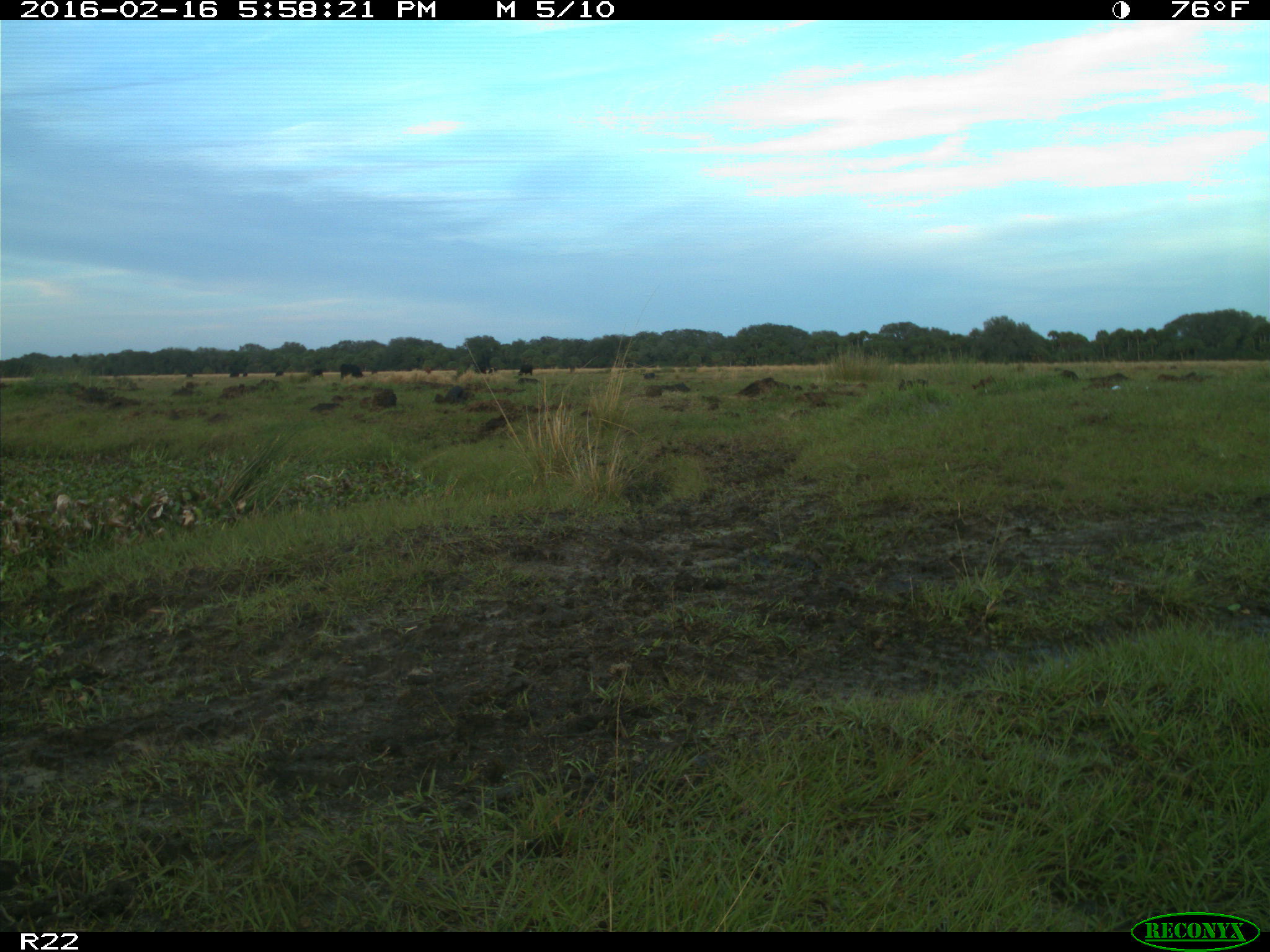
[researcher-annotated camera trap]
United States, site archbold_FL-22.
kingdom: Animalia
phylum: Chordata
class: Mammalia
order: Artiodactyla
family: Bovidae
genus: Bos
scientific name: Bos taurus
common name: domestic cow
Bos taurus (domestic cow).